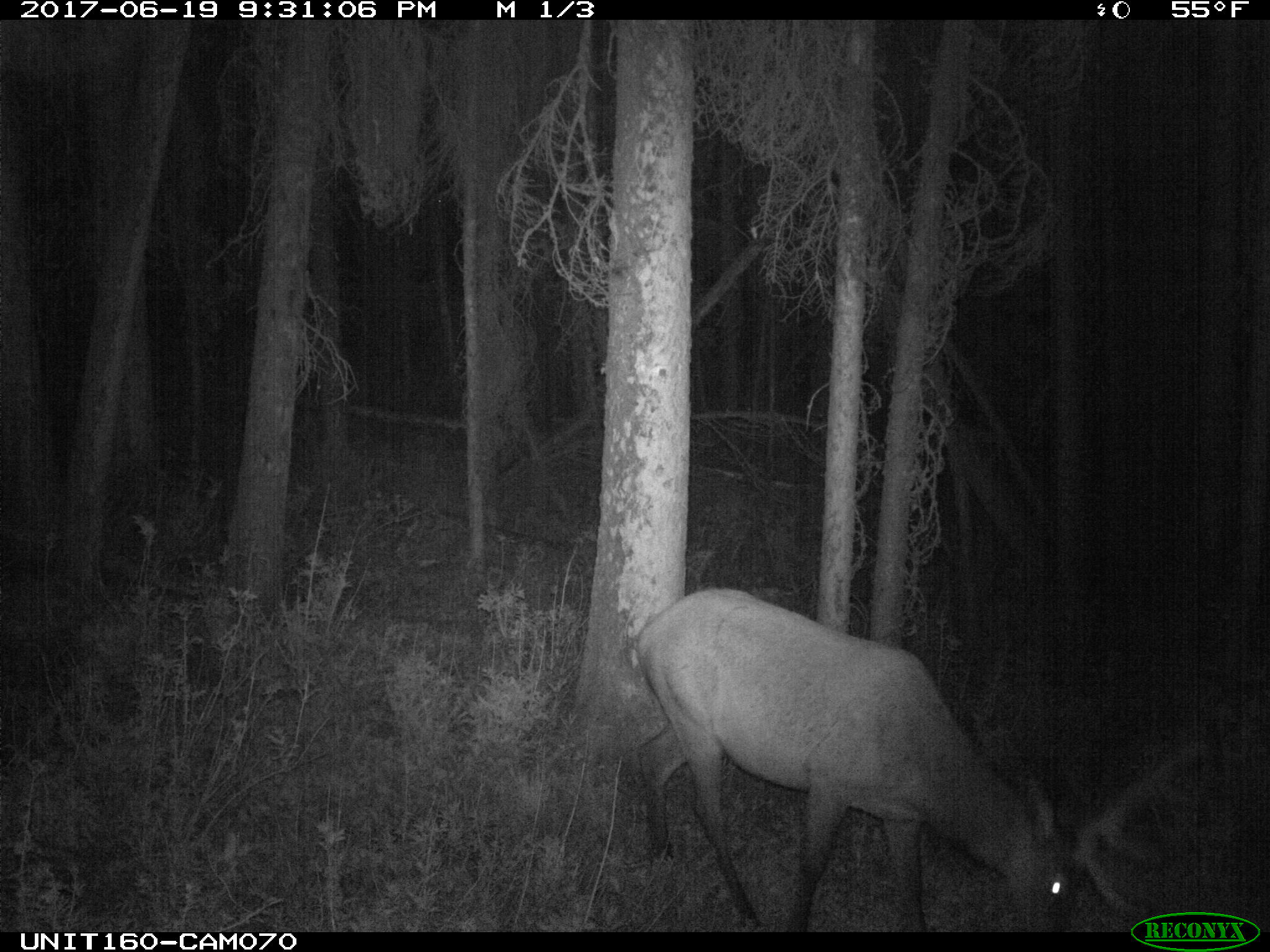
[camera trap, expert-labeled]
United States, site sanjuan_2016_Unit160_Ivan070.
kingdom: Animalia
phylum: Chordata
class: Mammalia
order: Artiodactyla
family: Cervidae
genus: Cervus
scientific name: Cervus elaphus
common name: red deer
Cervus elaphus (red deer).